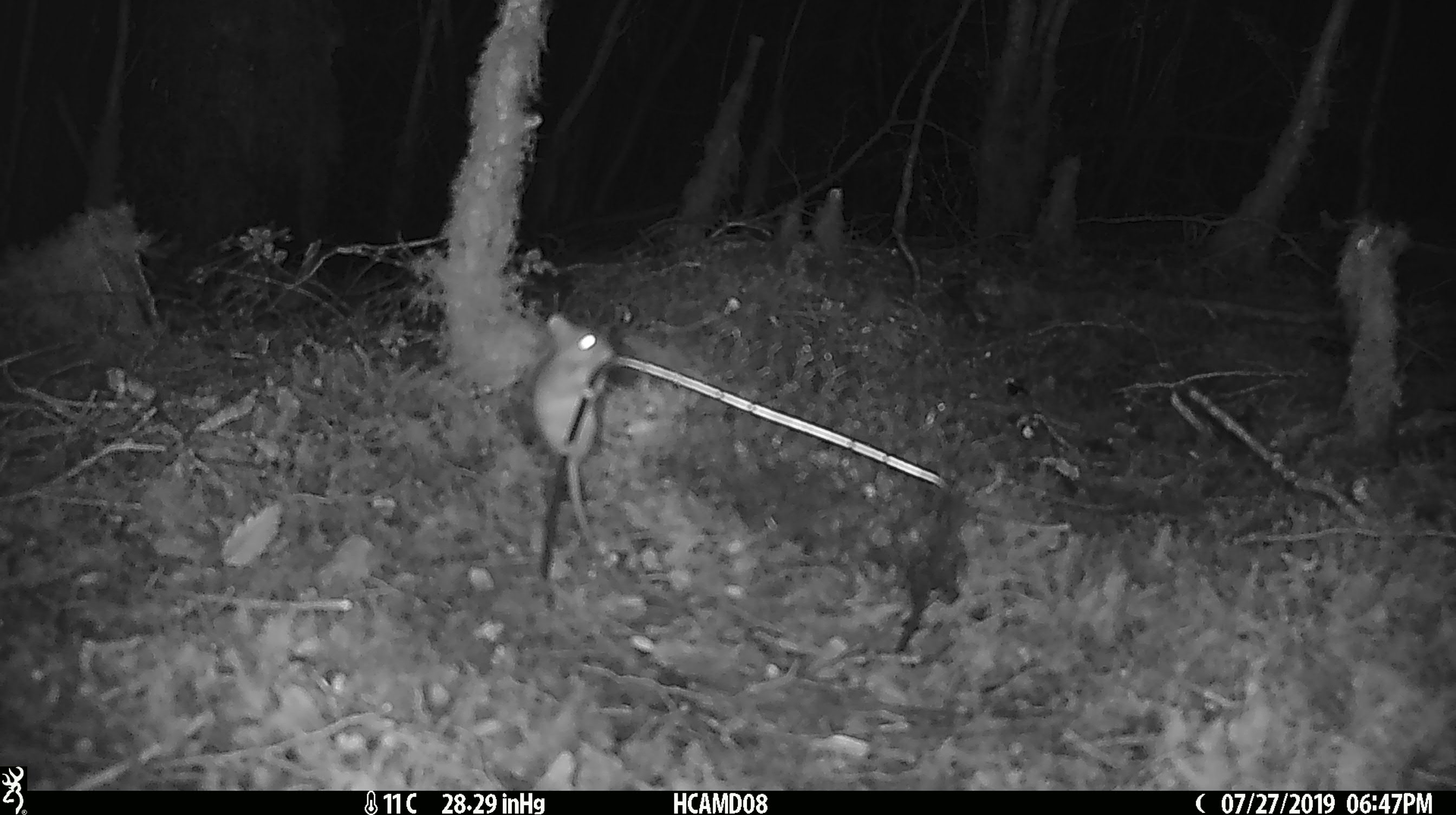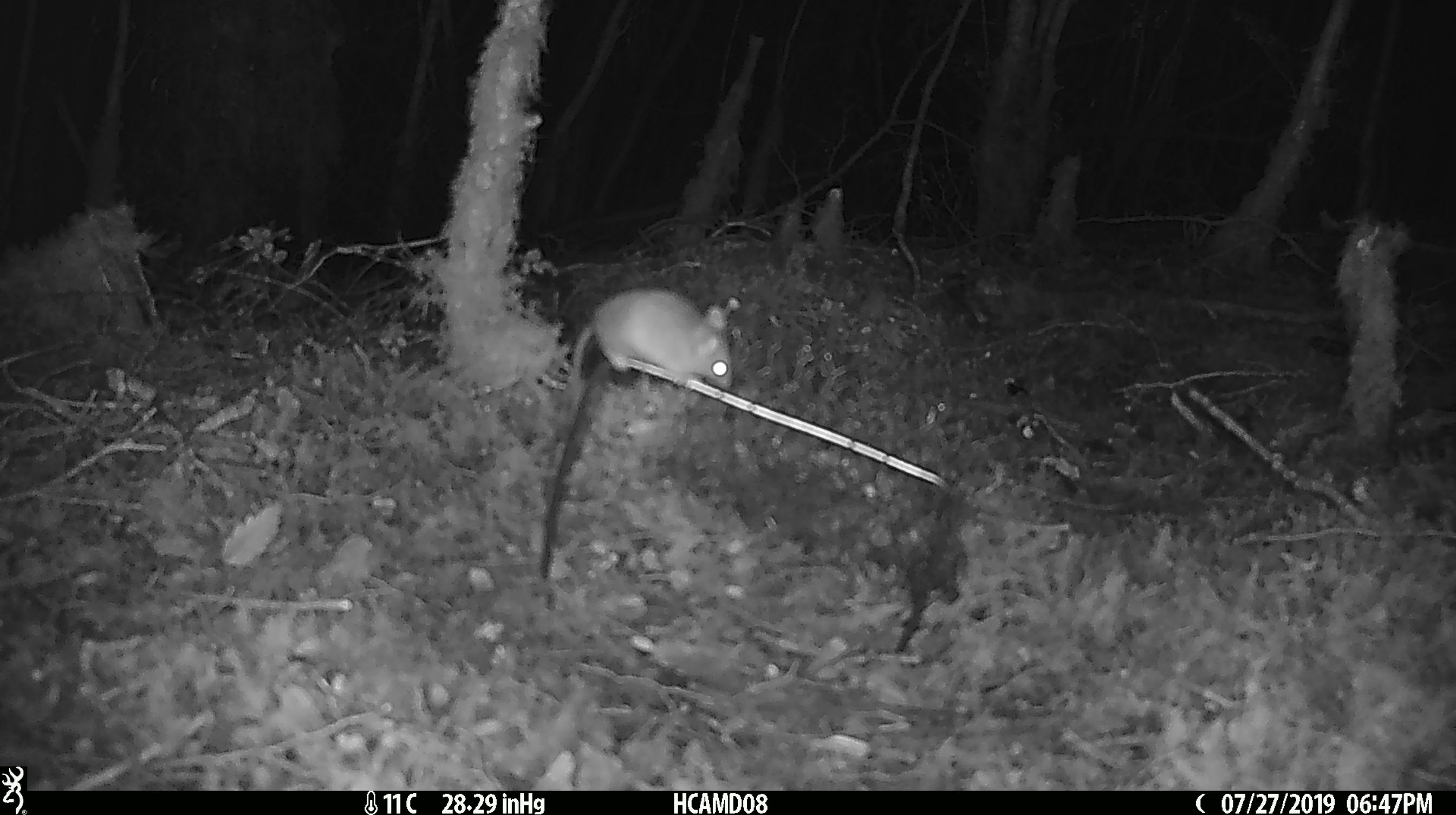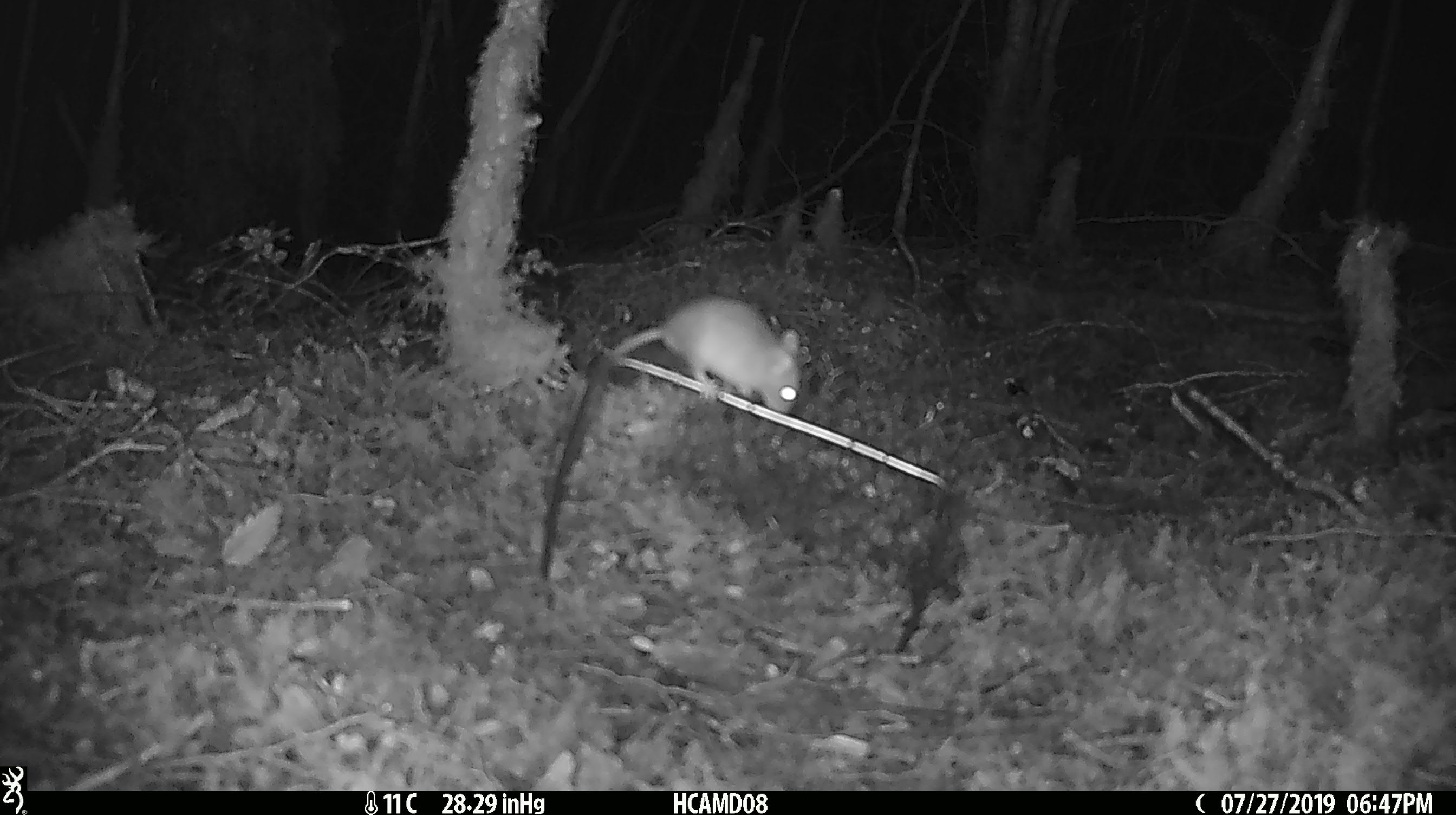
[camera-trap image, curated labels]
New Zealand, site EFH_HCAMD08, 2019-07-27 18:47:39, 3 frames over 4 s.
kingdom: Animalia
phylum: Chordata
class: Mammalia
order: Rodentia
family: Muridae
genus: Mus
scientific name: Mus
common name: mouse